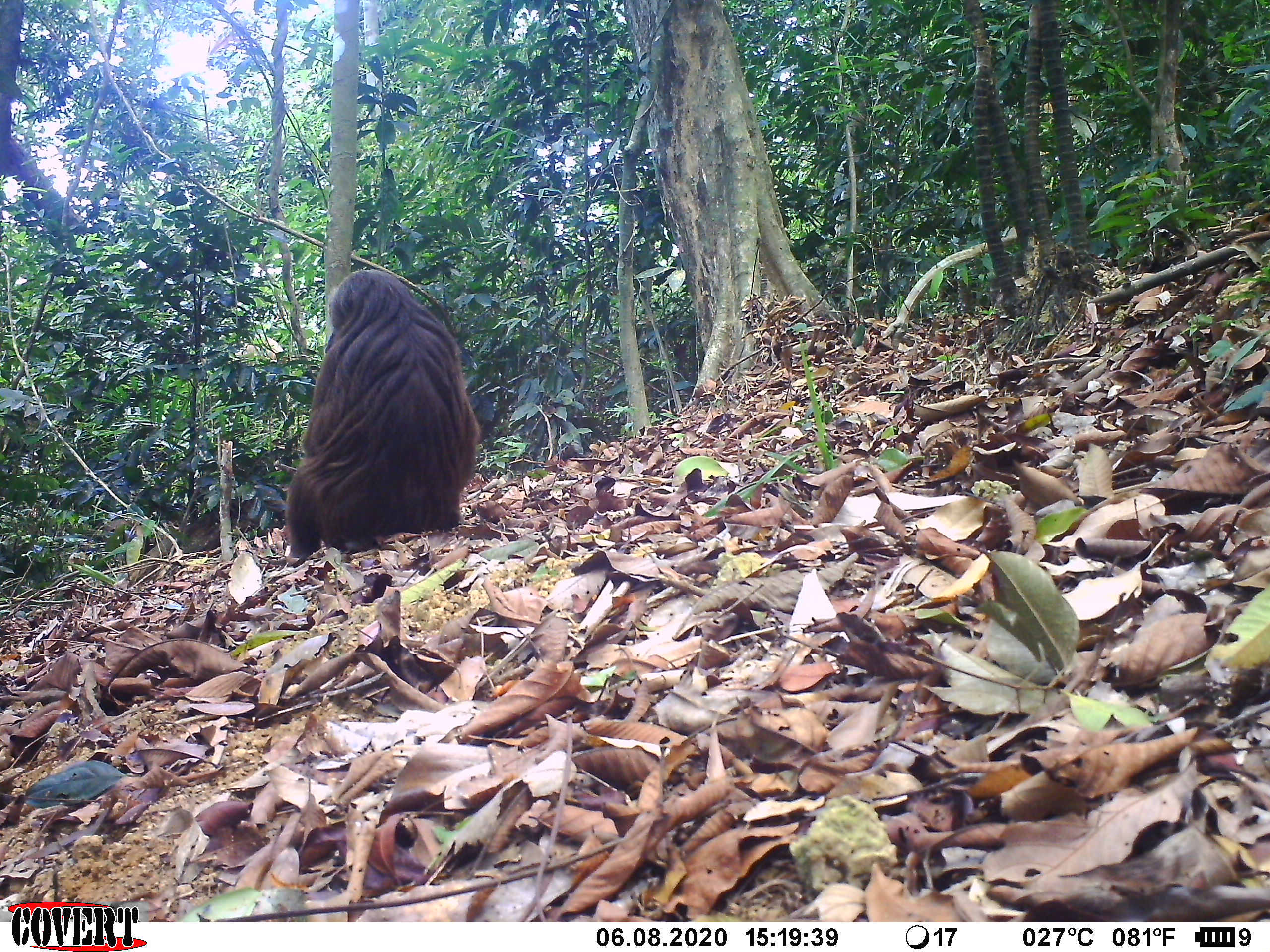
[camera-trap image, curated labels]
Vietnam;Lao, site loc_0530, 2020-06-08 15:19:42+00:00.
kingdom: Animalia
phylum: Chordata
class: Mammalia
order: Primates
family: Cercopithecidae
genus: Macaca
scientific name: Macaca arctoides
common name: stump-tailed macaque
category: stump tailed macaque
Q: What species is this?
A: Stump tailed macaque (stump-tailed macaque) (Macaca arctoides).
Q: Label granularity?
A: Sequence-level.